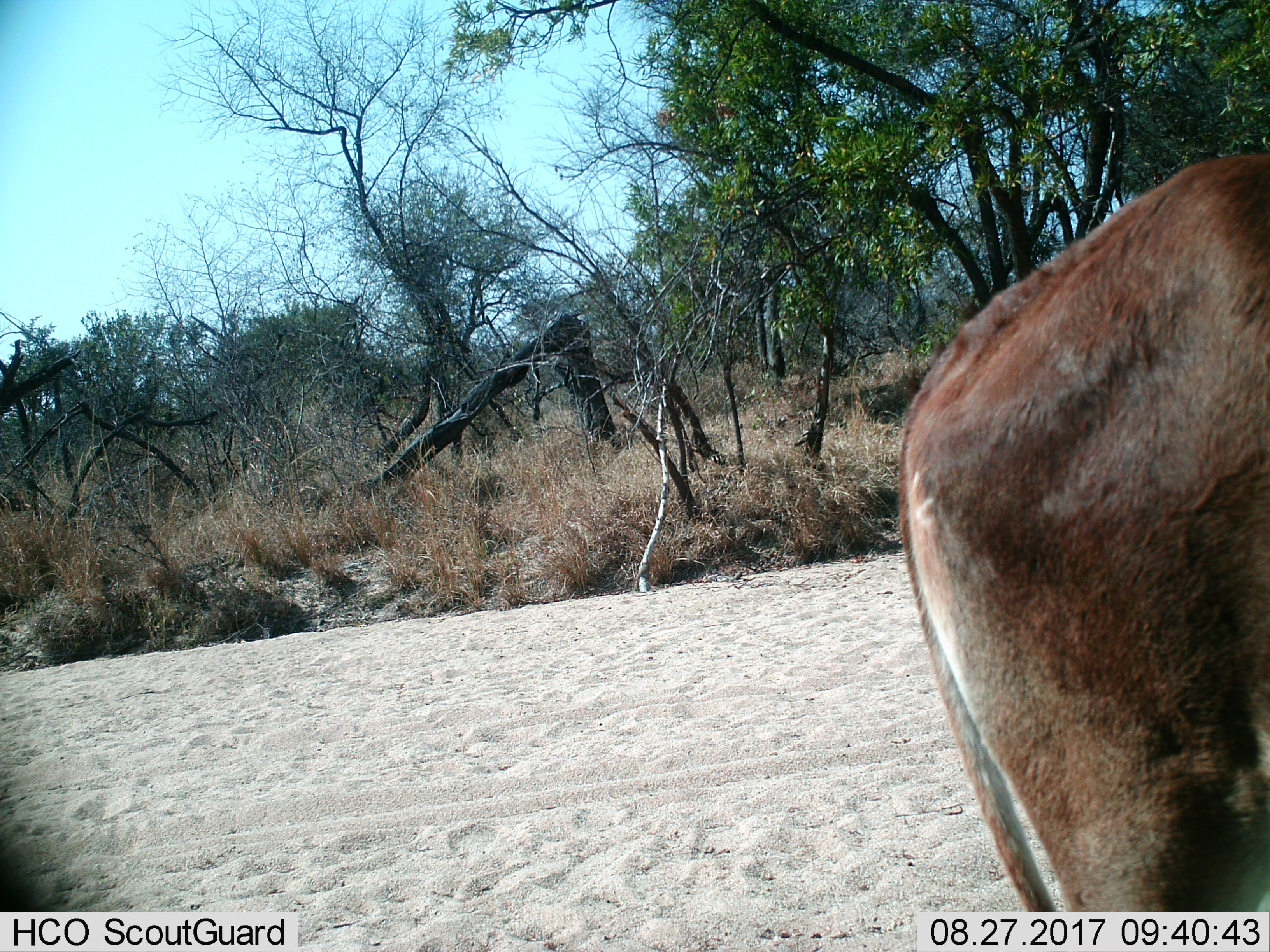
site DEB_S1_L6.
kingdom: Animalia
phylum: Chordata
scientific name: Vertebrata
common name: domestic animal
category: domesticanimal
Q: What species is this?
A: Domesticanimal (domestic animal) (Vertebrata).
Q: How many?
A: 1.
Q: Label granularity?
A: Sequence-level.